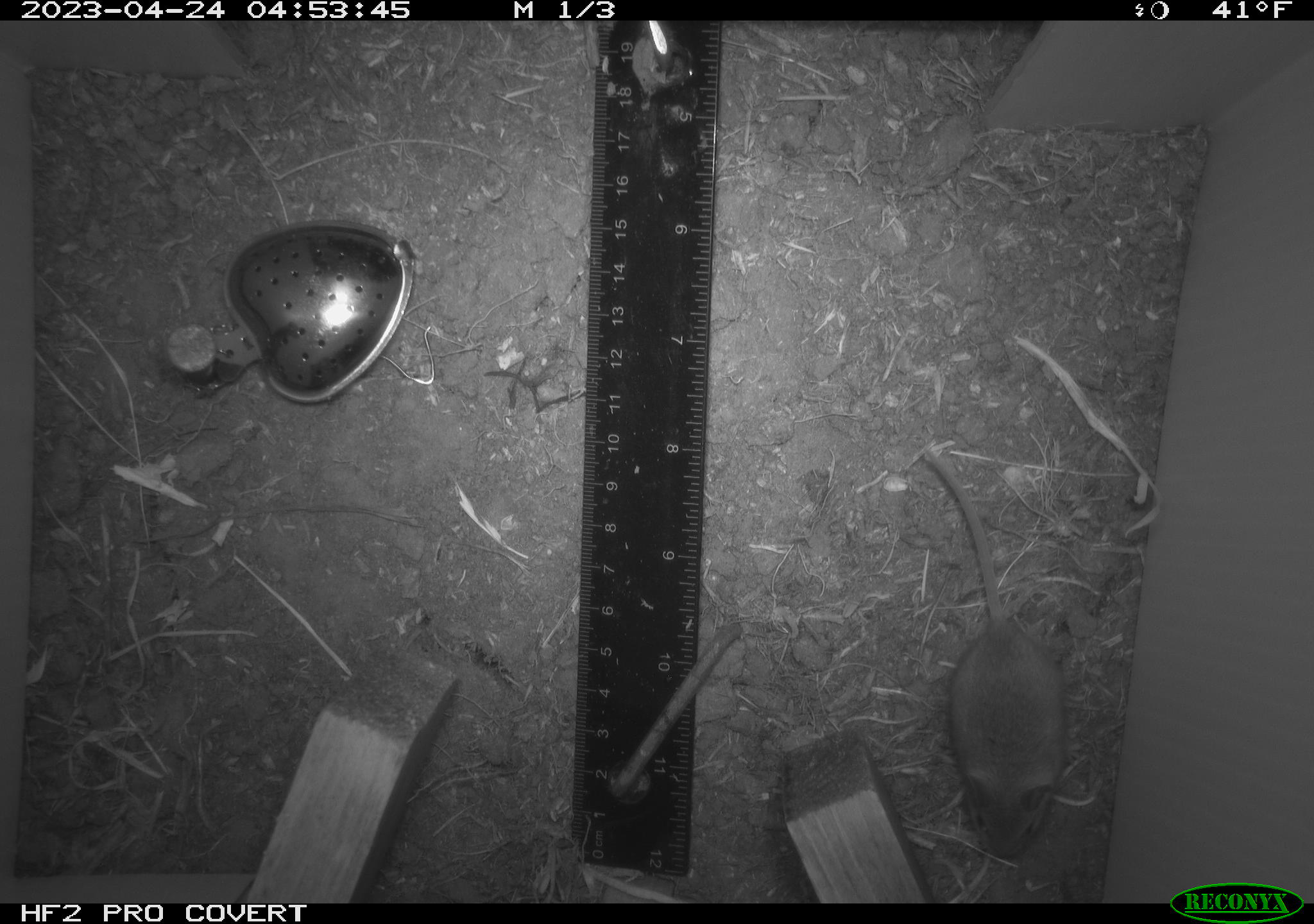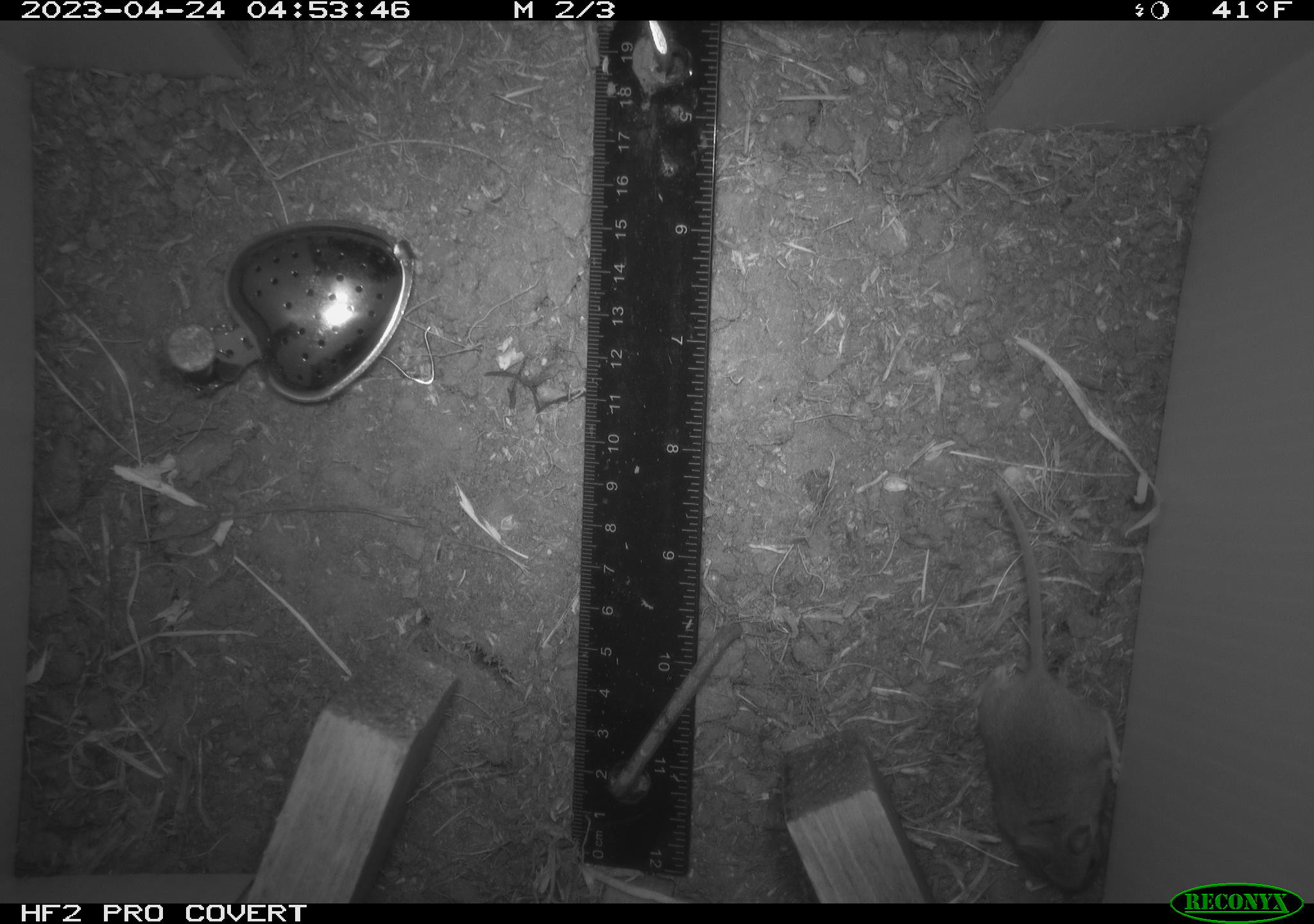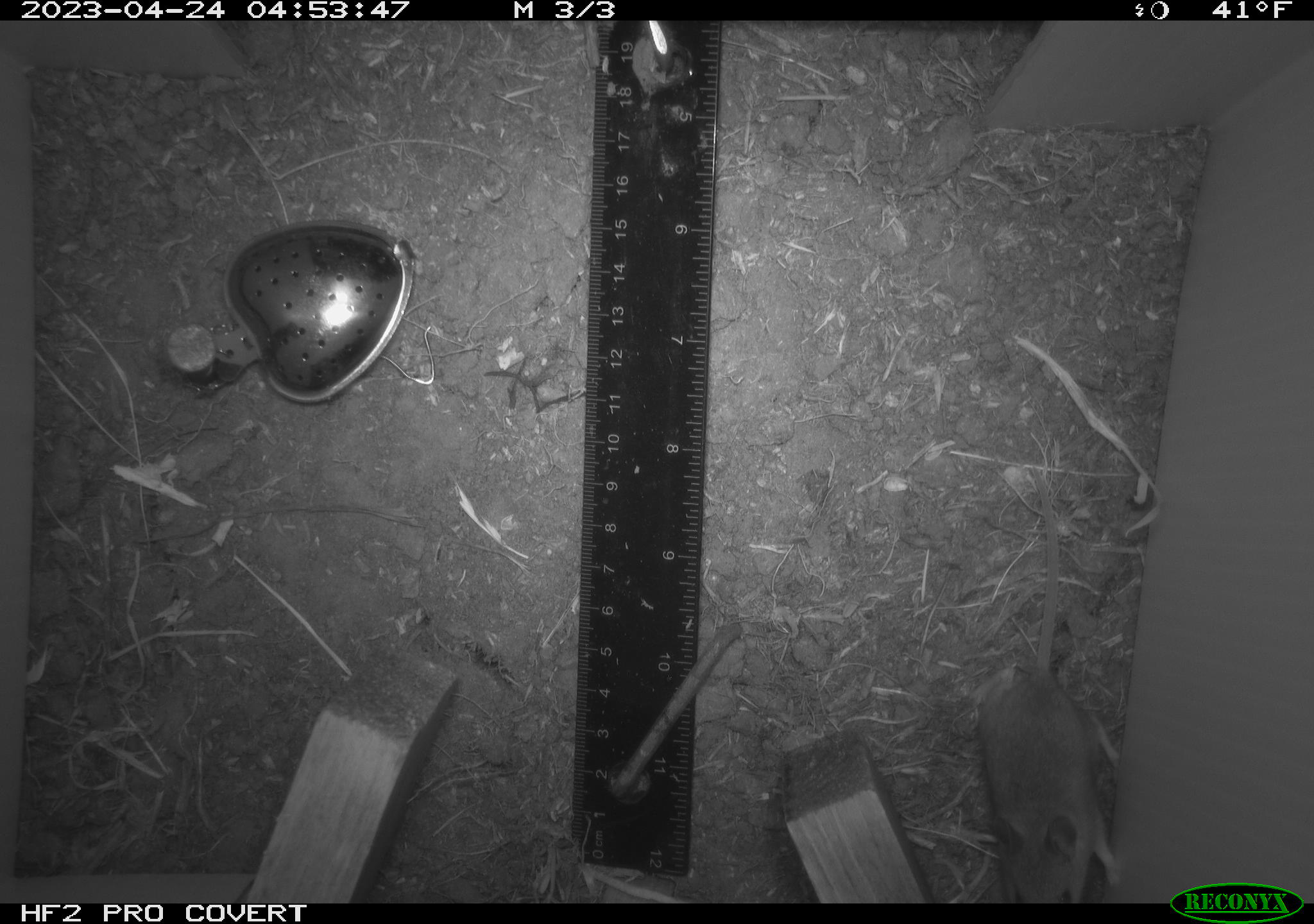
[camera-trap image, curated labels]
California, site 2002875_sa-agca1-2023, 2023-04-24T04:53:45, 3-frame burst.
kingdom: Animalia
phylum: Chordata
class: Mammalia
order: Rodentia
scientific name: Rodentia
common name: mouse species